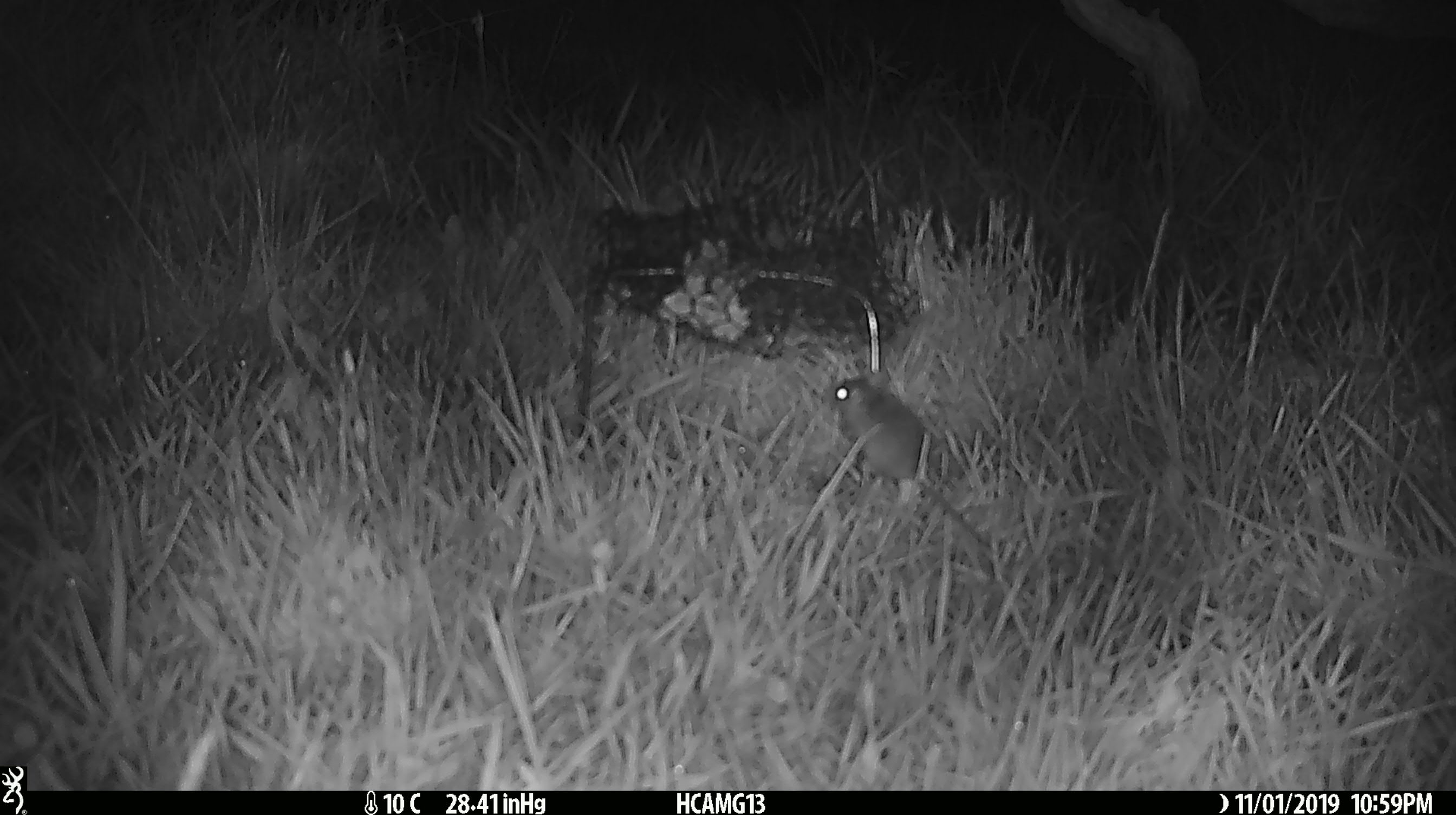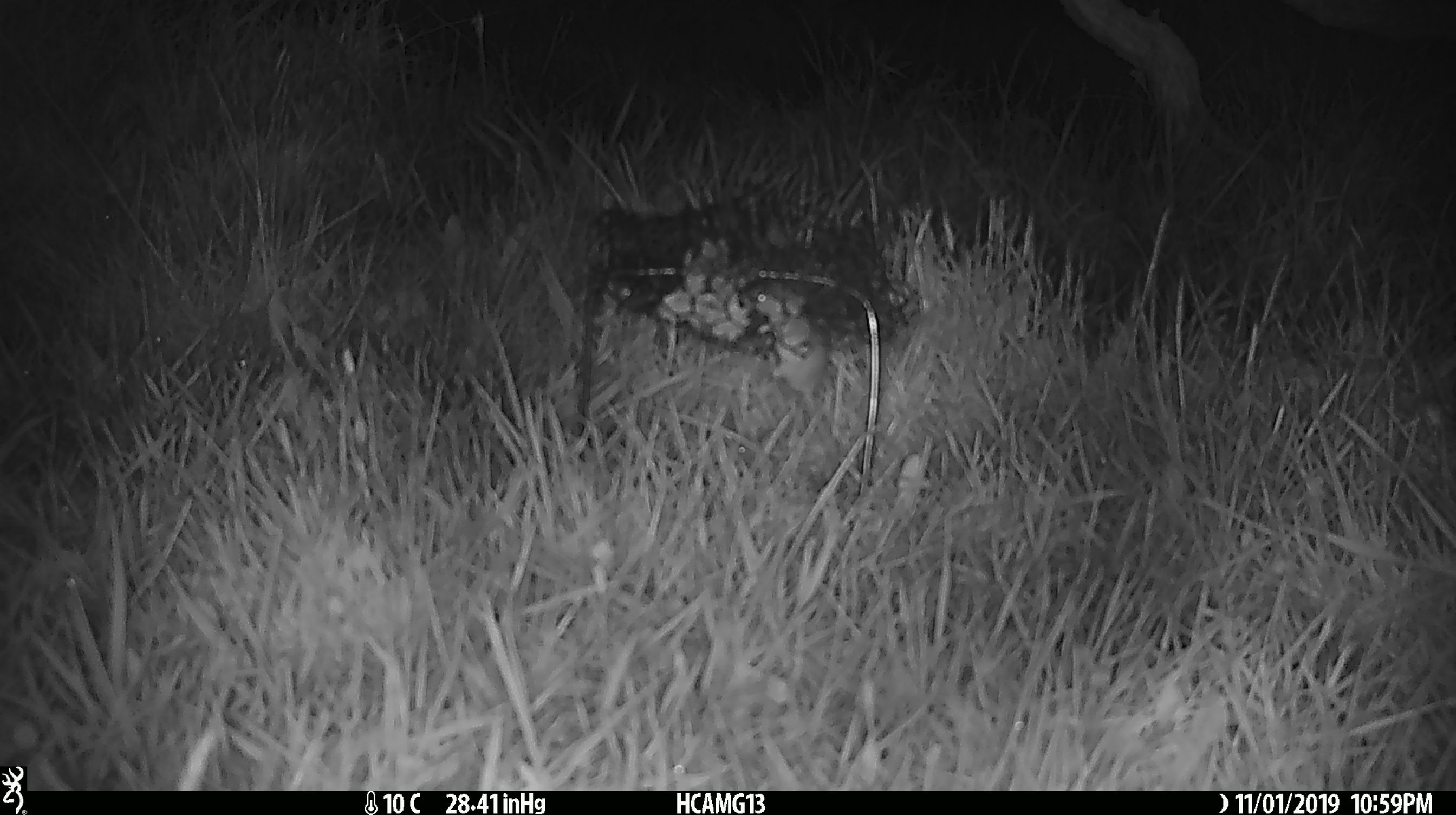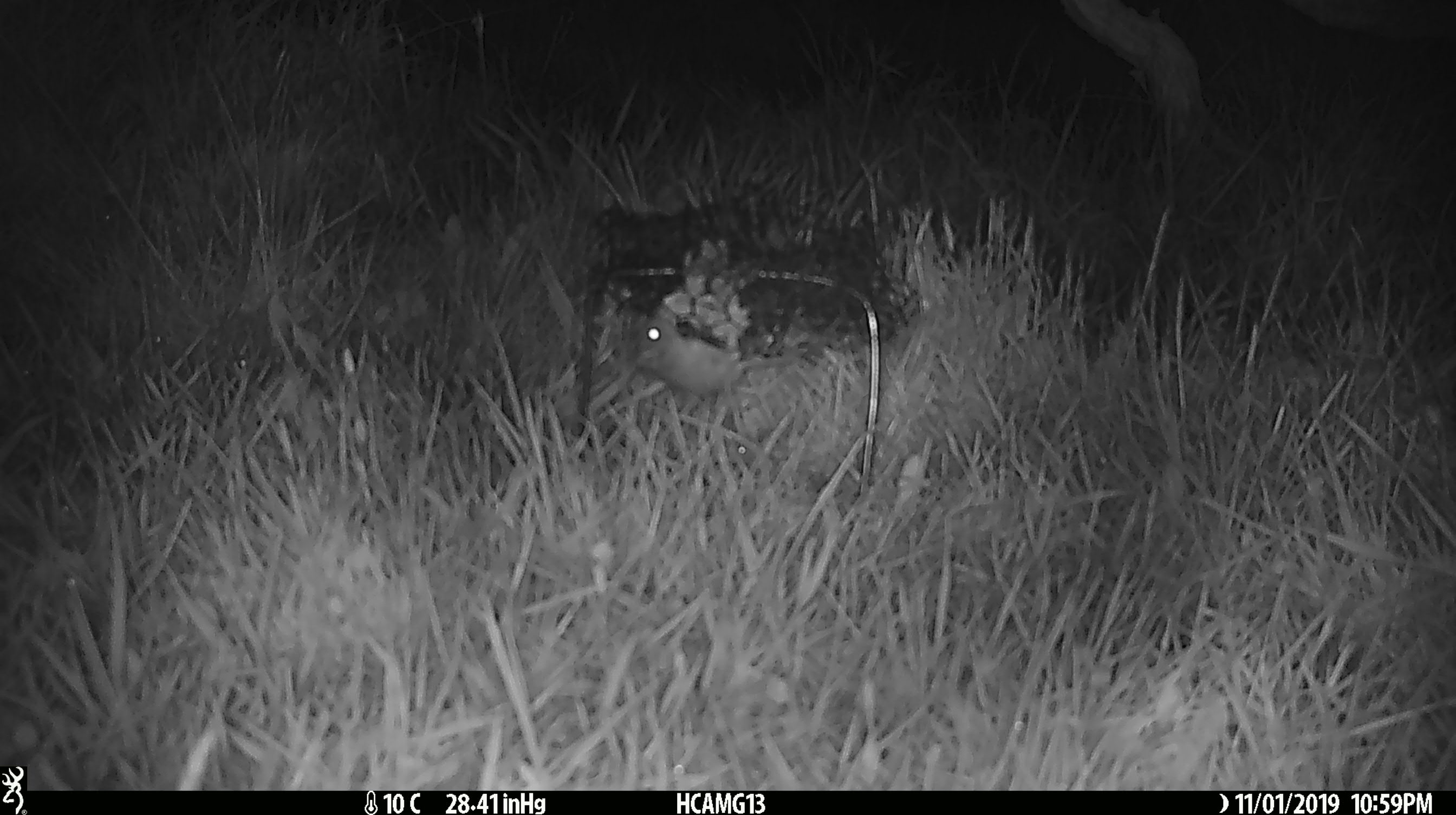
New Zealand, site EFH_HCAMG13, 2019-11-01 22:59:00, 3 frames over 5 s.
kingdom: Animalia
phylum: Chordata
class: Mammalia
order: Rodentia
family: Muridae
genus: Mus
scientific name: Mus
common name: mouse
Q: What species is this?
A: Mouse (Mus).